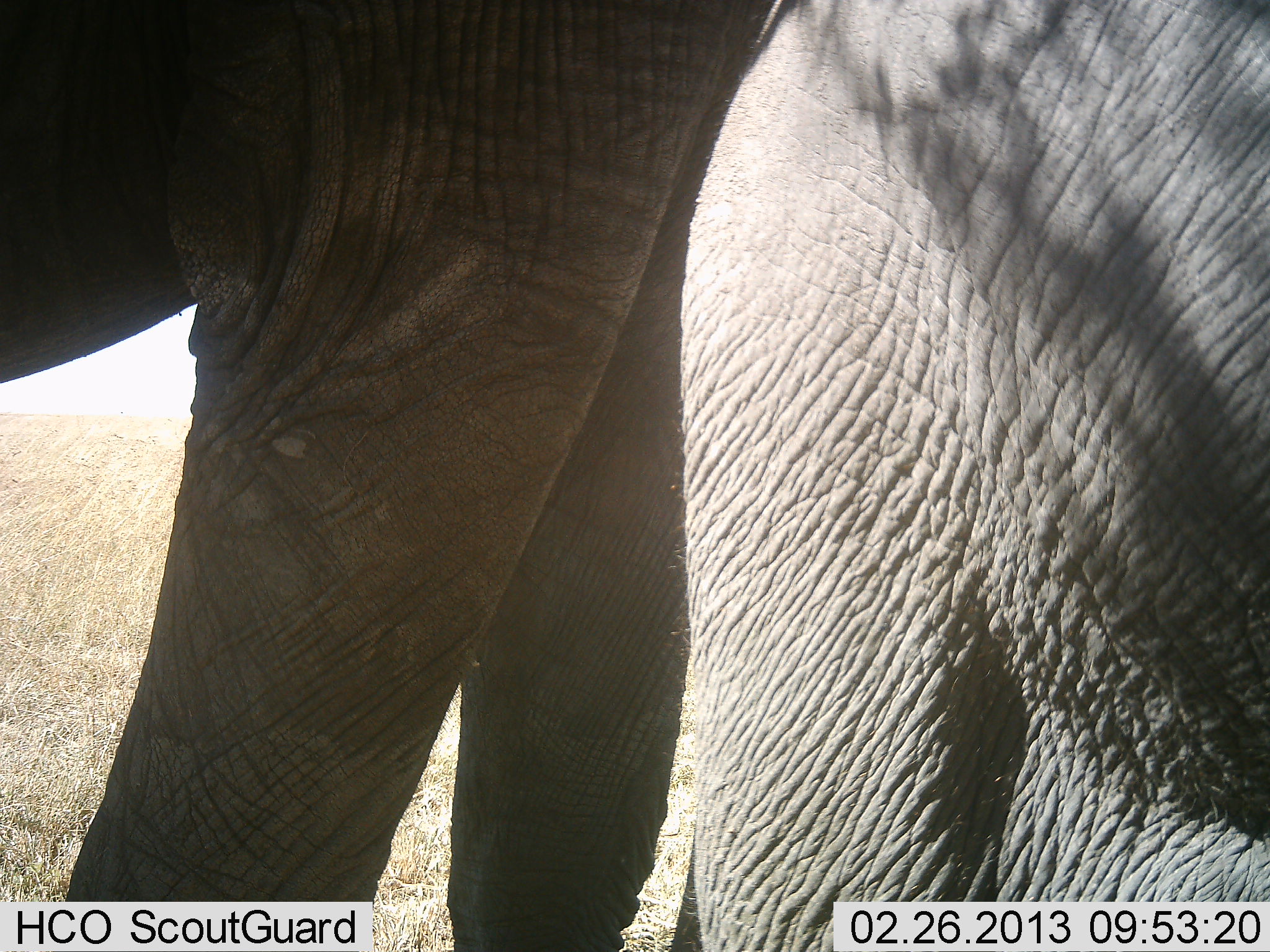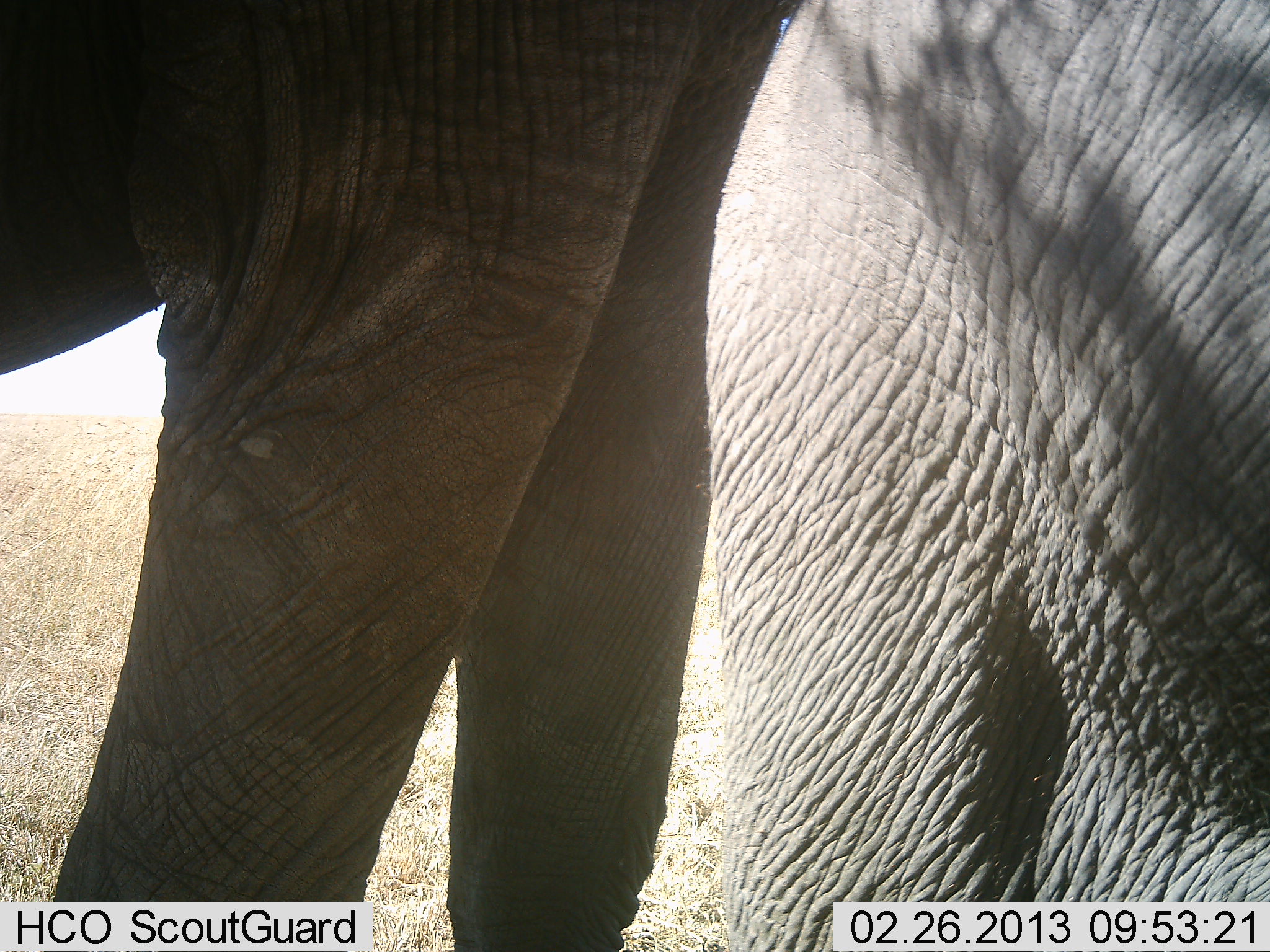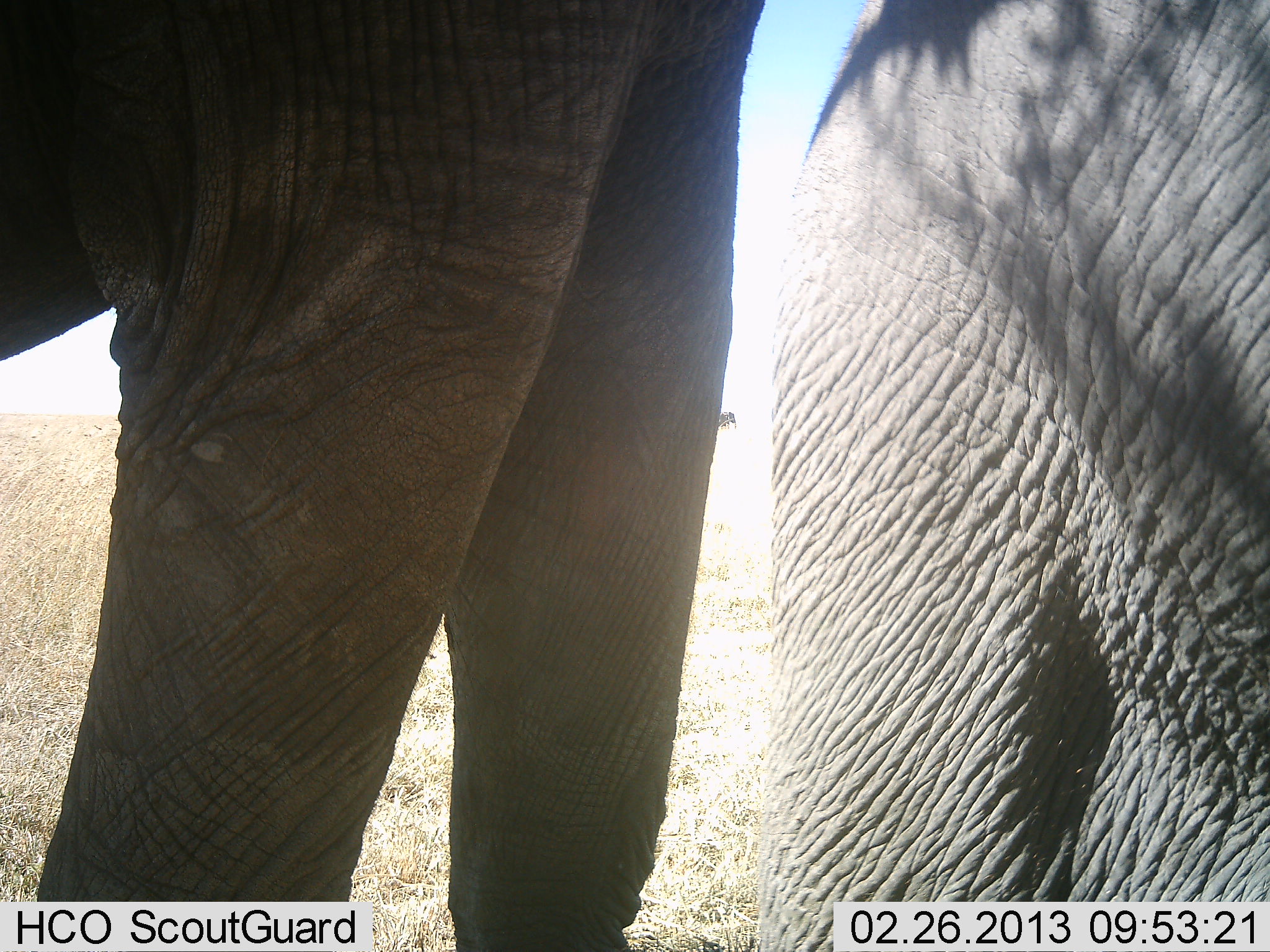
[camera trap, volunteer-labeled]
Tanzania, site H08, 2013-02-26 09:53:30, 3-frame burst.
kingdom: Animalia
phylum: Chordata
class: Mammalia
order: Proboscidea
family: Elephantidae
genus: Loxodonta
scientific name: Loxodonta africana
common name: african bush elephant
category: elephant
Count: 2.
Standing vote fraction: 92%.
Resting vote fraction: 0%.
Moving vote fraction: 4%.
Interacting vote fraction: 8%.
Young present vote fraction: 8%.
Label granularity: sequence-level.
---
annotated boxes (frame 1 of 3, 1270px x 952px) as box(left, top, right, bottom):
animal: box(2, 2, 788, 952); box(685, 0, 1270, 952)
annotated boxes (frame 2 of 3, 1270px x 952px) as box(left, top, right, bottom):
animal: box(4, 2, 777, 952); box(709, 0, 1267, 949)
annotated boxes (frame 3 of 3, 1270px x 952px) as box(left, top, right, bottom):
animal: box(2, 2, 761, 952); box(763, 3, 1267, 950)